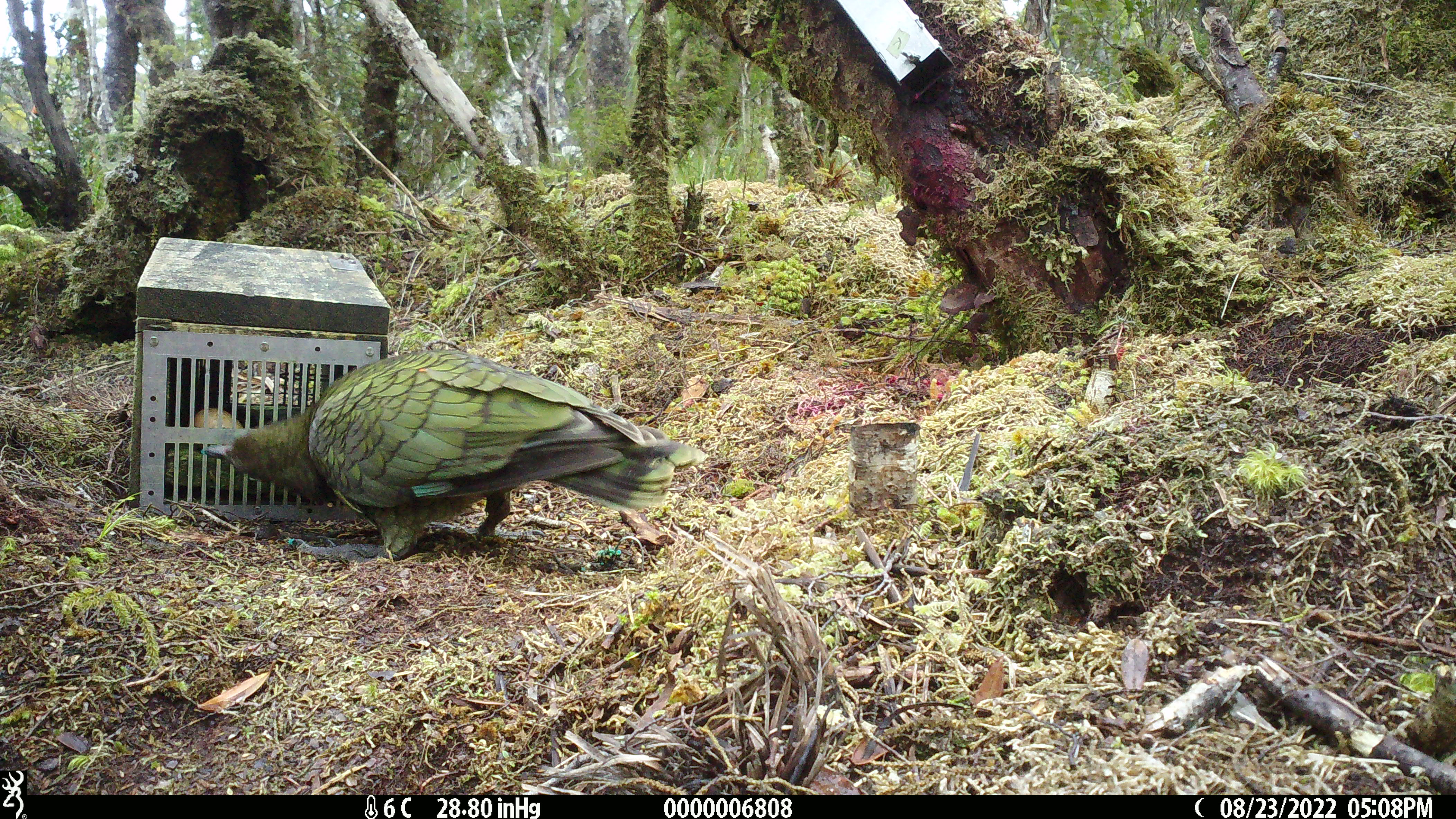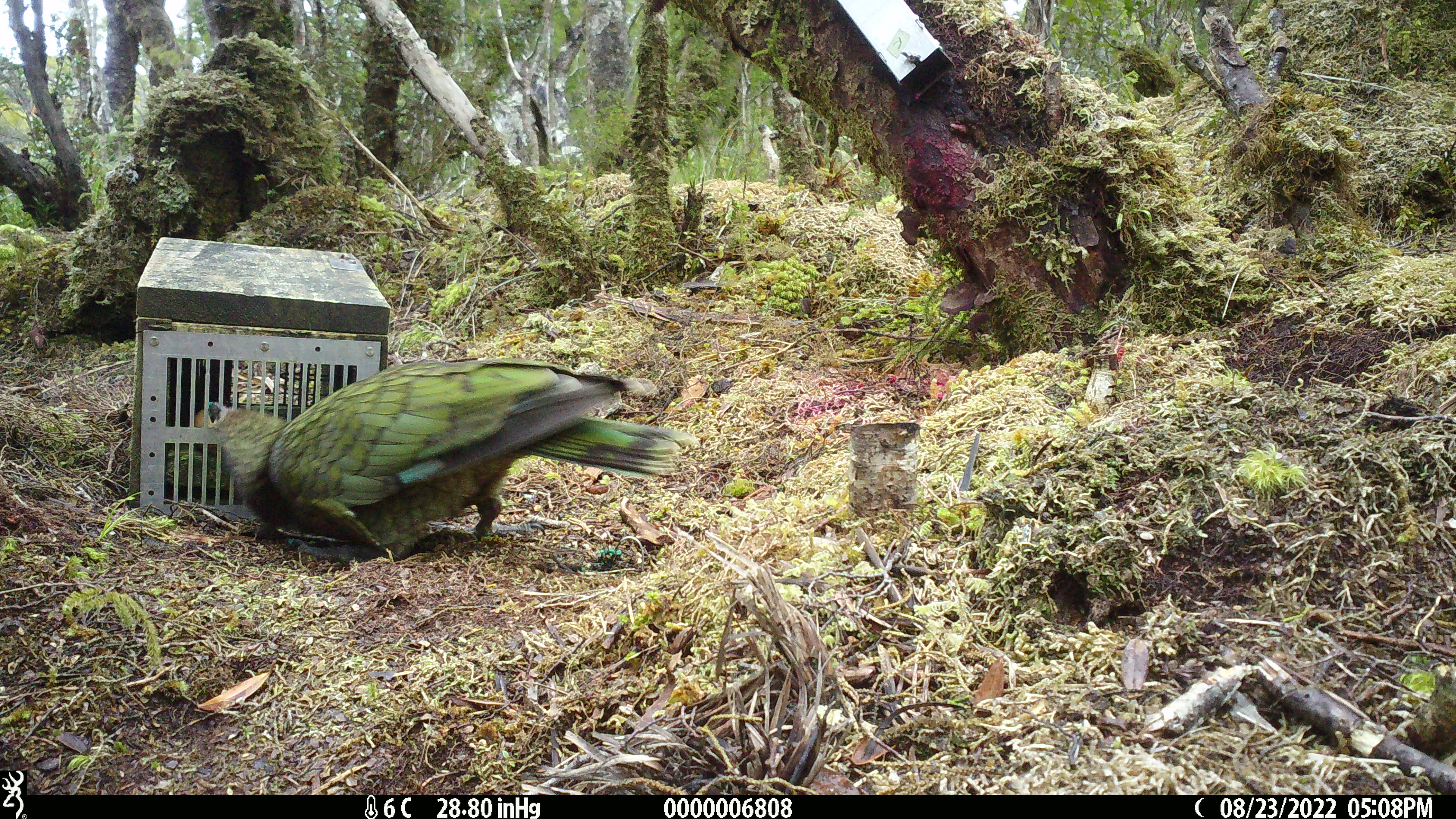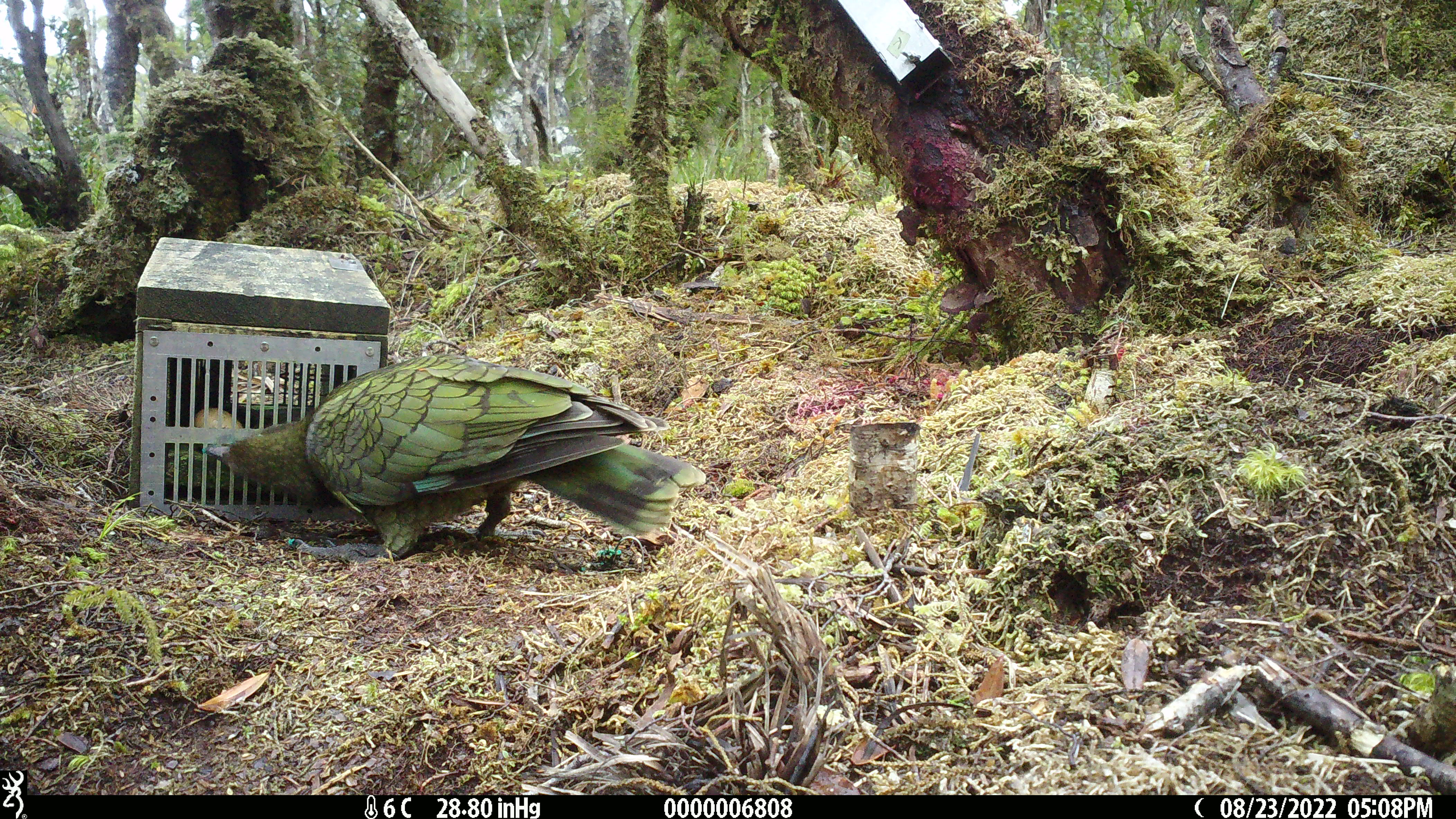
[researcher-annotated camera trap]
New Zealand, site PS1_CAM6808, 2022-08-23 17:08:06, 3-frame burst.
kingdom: Animalia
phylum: Chordata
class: Aves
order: Psittaciformes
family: Strigopidae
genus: Nestor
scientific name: Nestor notabilis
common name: kea